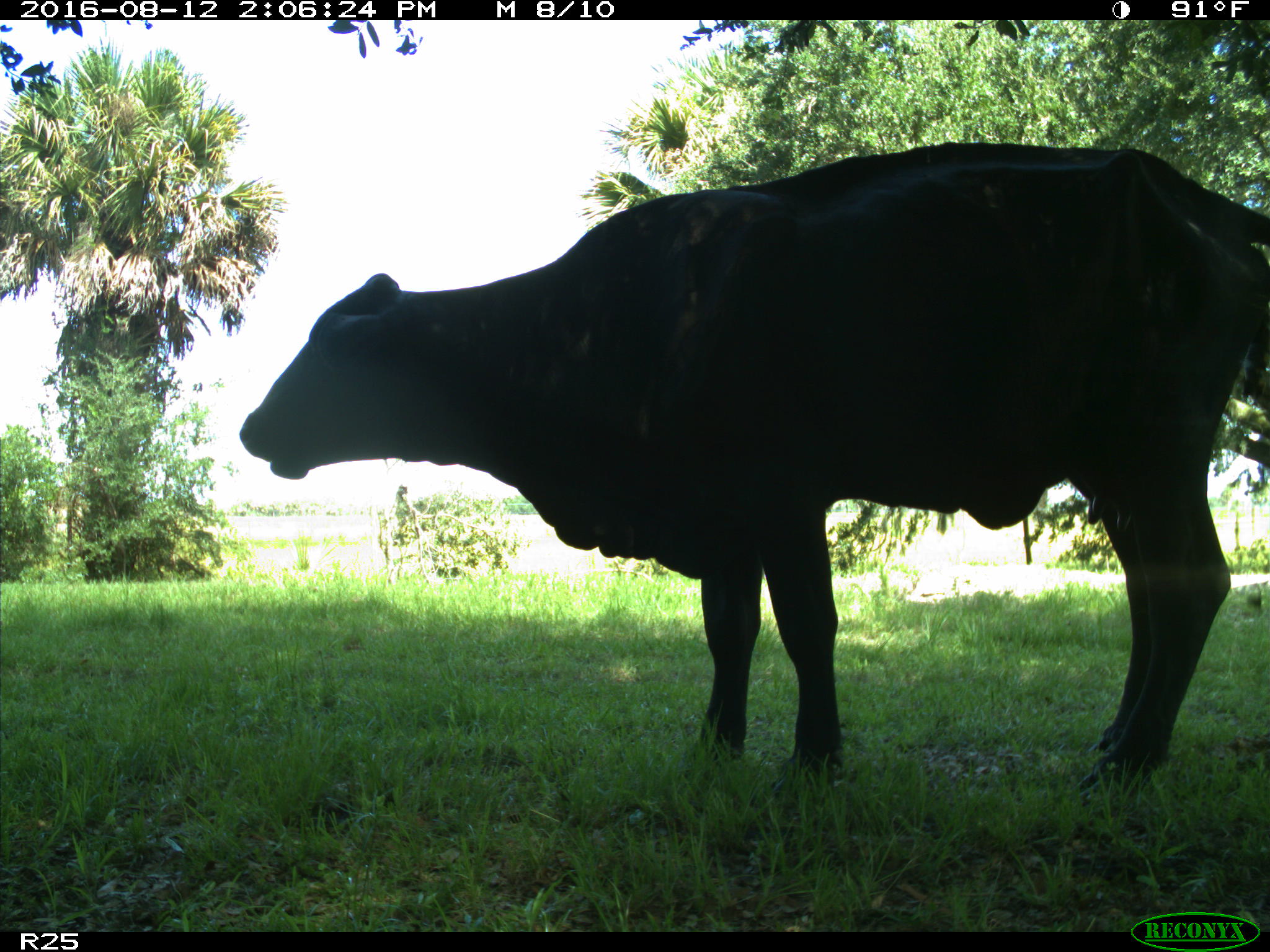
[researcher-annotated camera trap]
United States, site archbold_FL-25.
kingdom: Animalia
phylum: Chordata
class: Mammalia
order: Artiodactyla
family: Bovidae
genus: Bos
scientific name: Bos taurus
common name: domestic cow